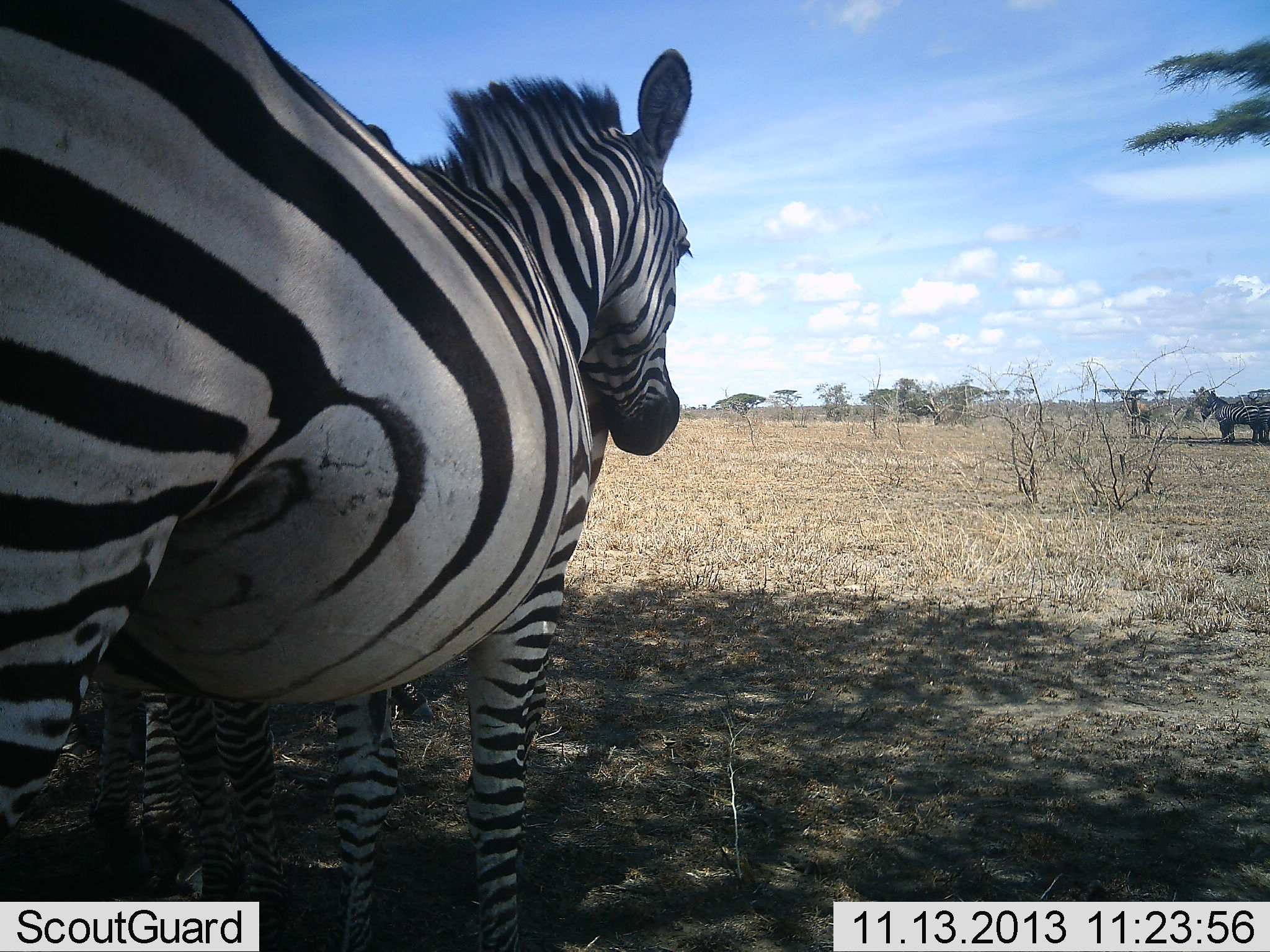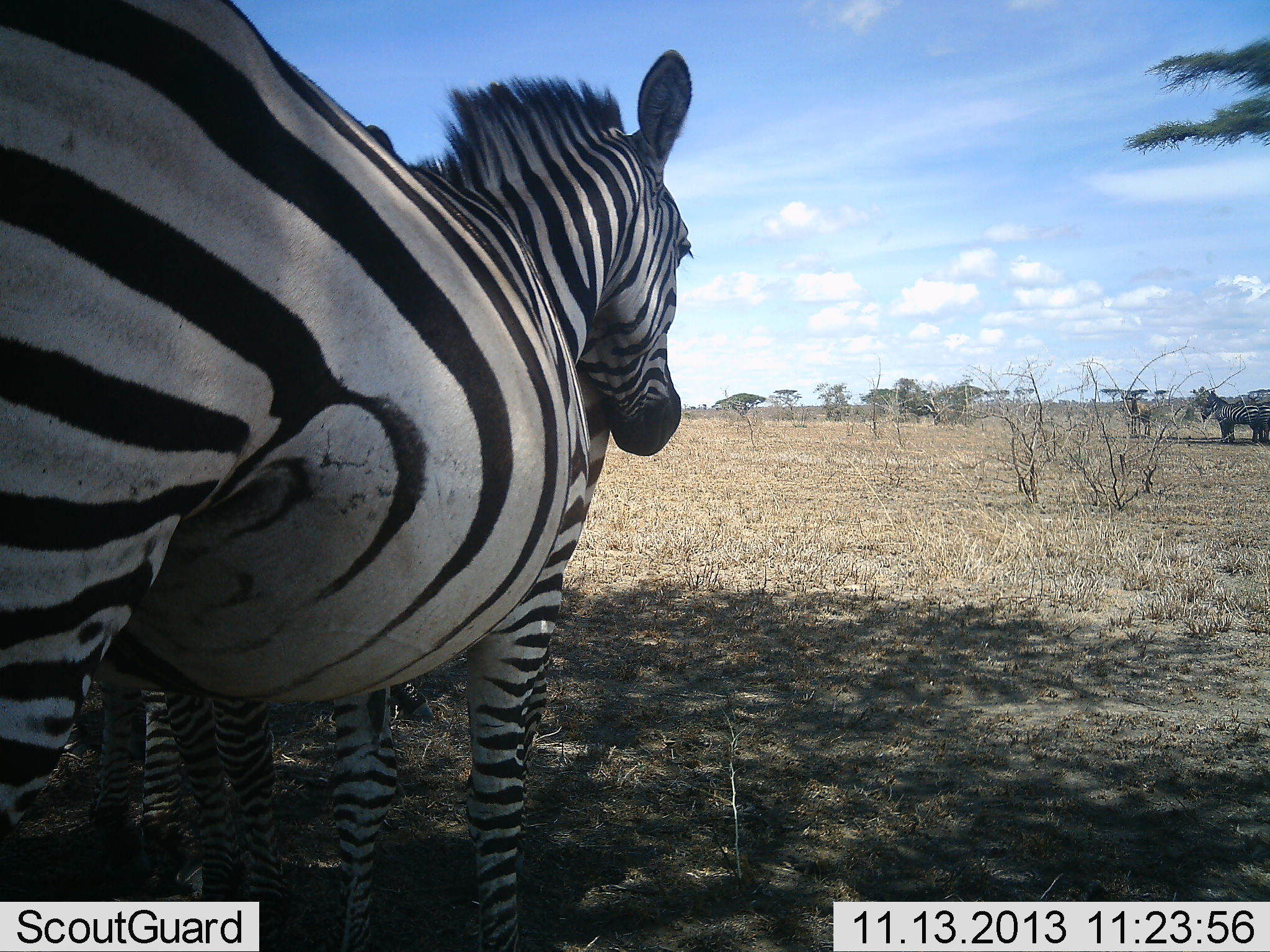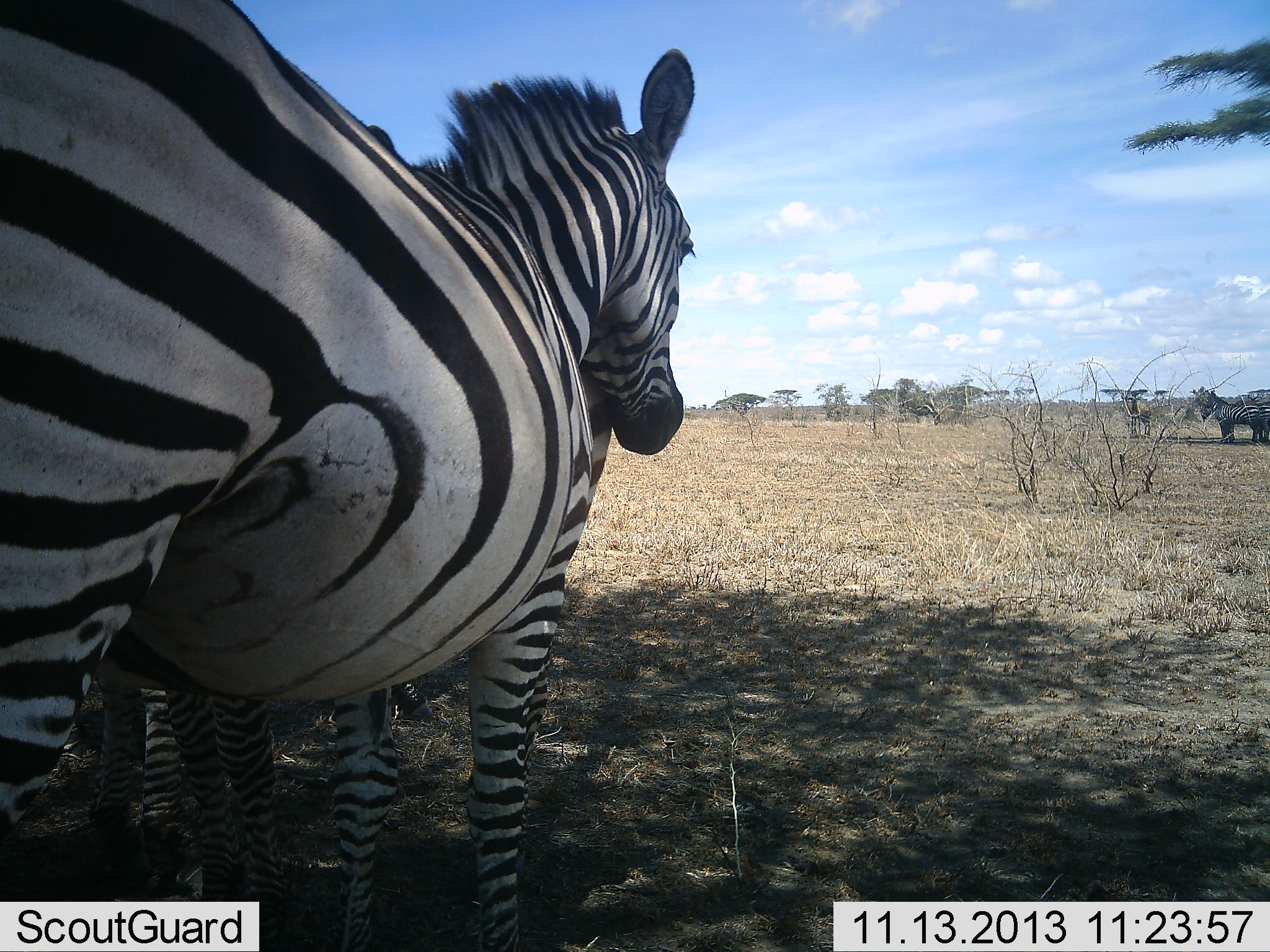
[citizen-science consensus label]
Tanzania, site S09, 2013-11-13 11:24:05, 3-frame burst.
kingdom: Animalia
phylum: Chordata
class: Mammalia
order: Perissodactyla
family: Equidae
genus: Equus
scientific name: Equus quagga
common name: plains zebra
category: zebra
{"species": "zebra (plains zebra) (Equus quagga)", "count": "3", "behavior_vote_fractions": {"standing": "97%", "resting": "9%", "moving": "3%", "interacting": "6%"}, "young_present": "6%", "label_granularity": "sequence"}